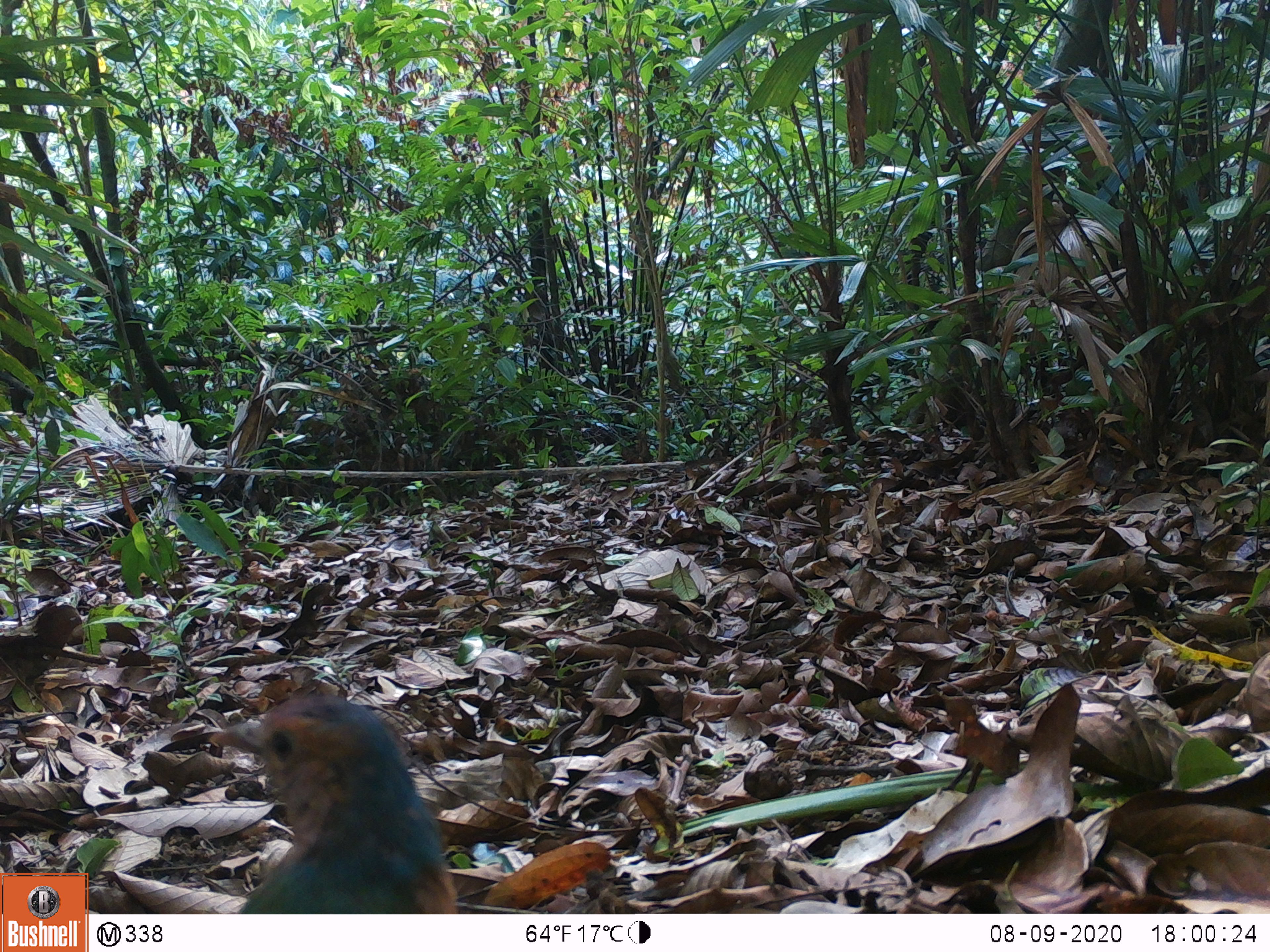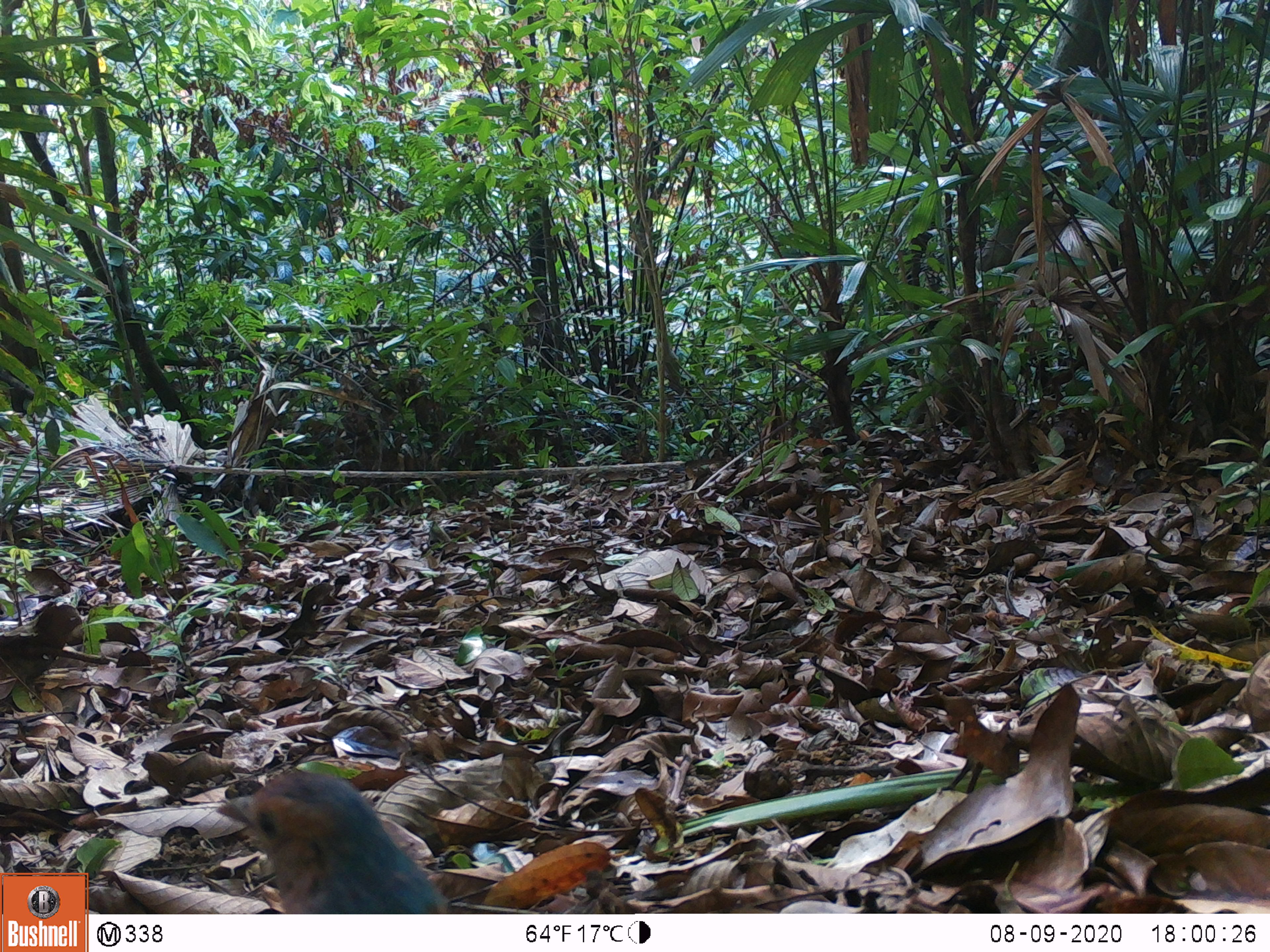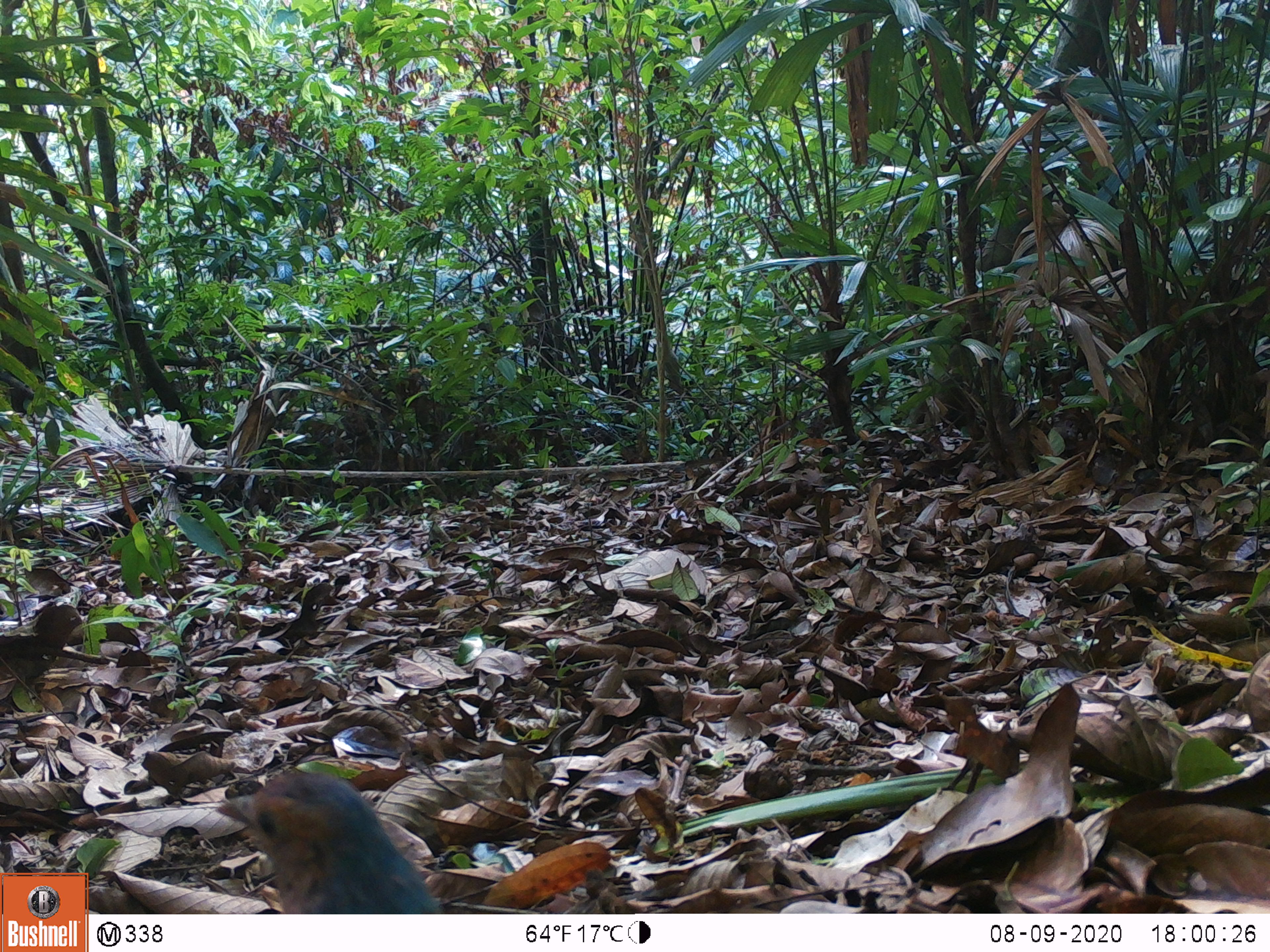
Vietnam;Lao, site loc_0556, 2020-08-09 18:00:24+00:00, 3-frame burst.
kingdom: Animalia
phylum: Chordata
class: Aves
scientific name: Aves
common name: bird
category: unidentified bird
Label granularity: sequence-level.